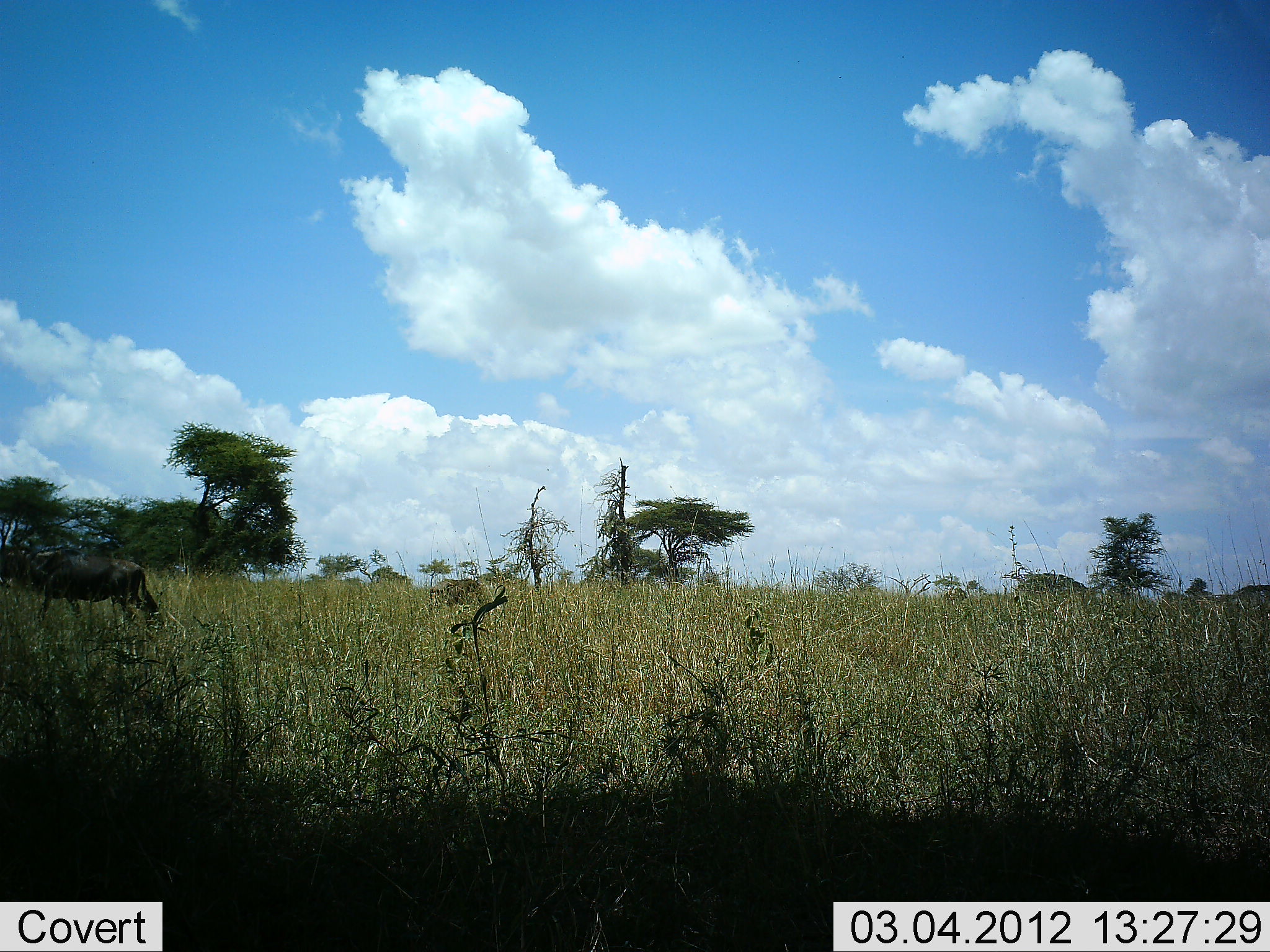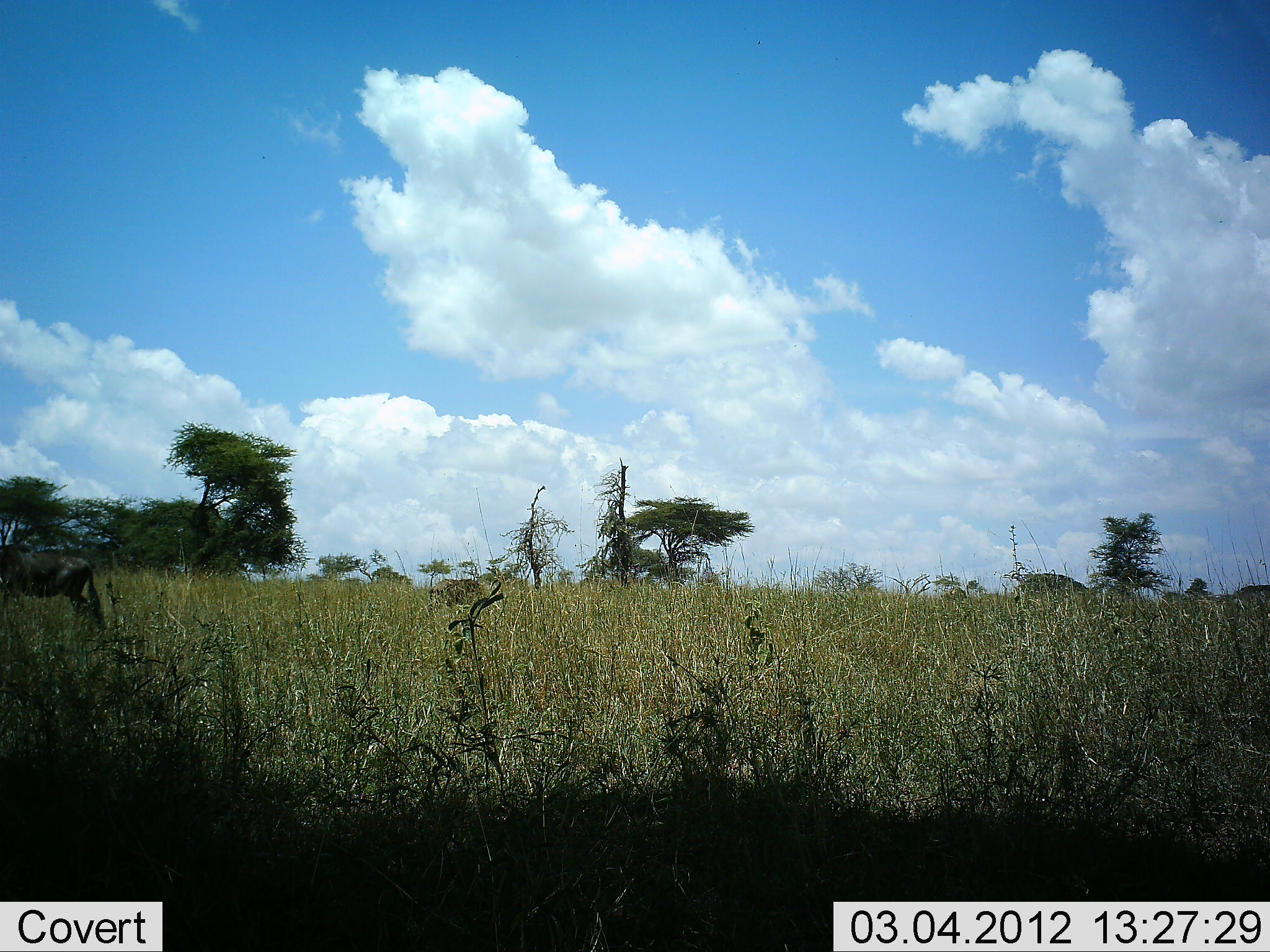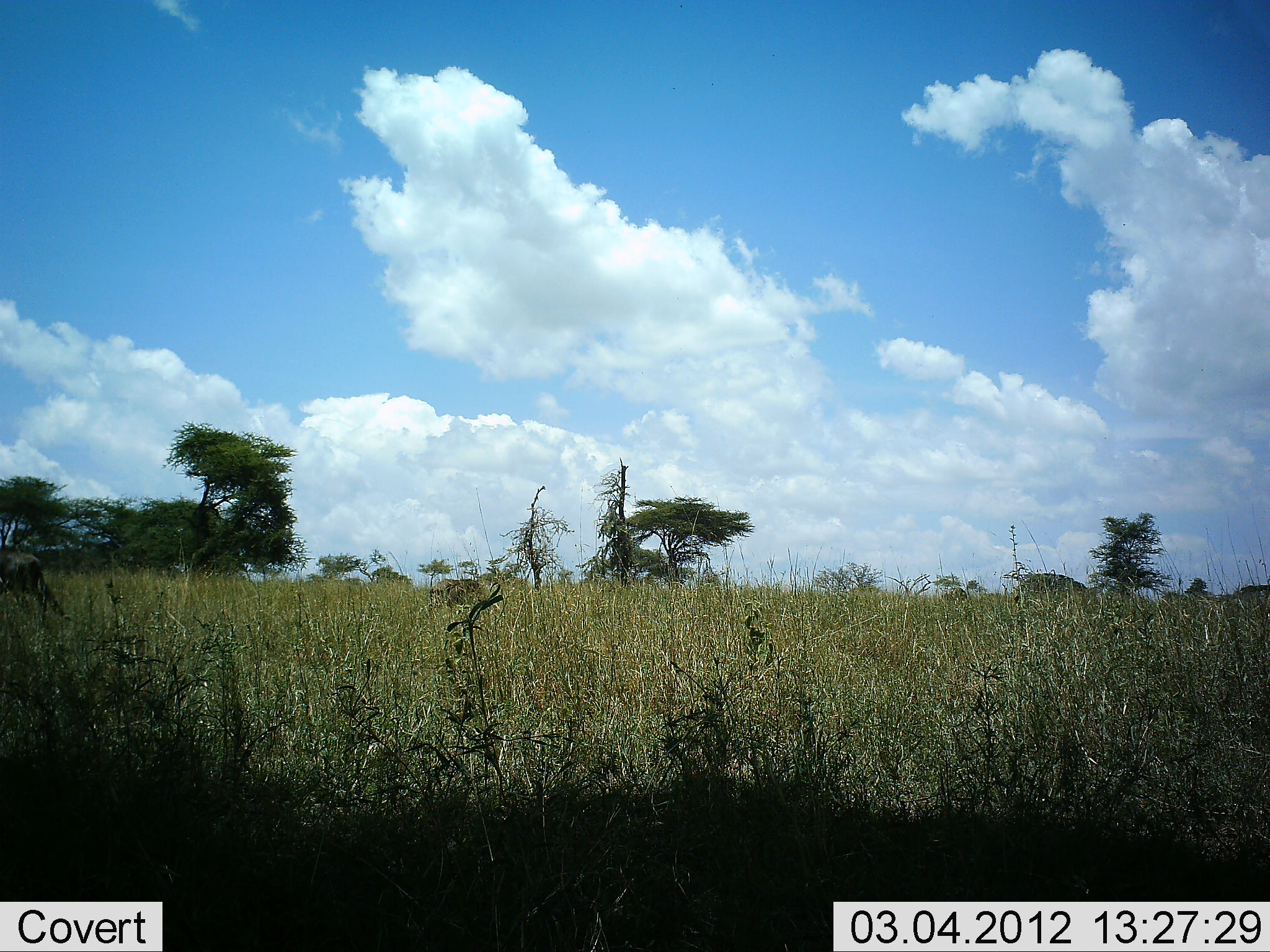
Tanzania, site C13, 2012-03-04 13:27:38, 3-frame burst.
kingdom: Animalia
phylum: Chordata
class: Mammalia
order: Artiodactyla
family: Bovidae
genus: Connochaetes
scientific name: Connochaetes taurinus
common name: blue wildebeest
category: wildebeest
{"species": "wildebeest (blue wildebeest) (Connochaetes taurinus)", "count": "1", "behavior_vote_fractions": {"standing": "13%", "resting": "0%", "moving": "87%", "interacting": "0%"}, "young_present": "0%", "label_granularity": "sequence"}